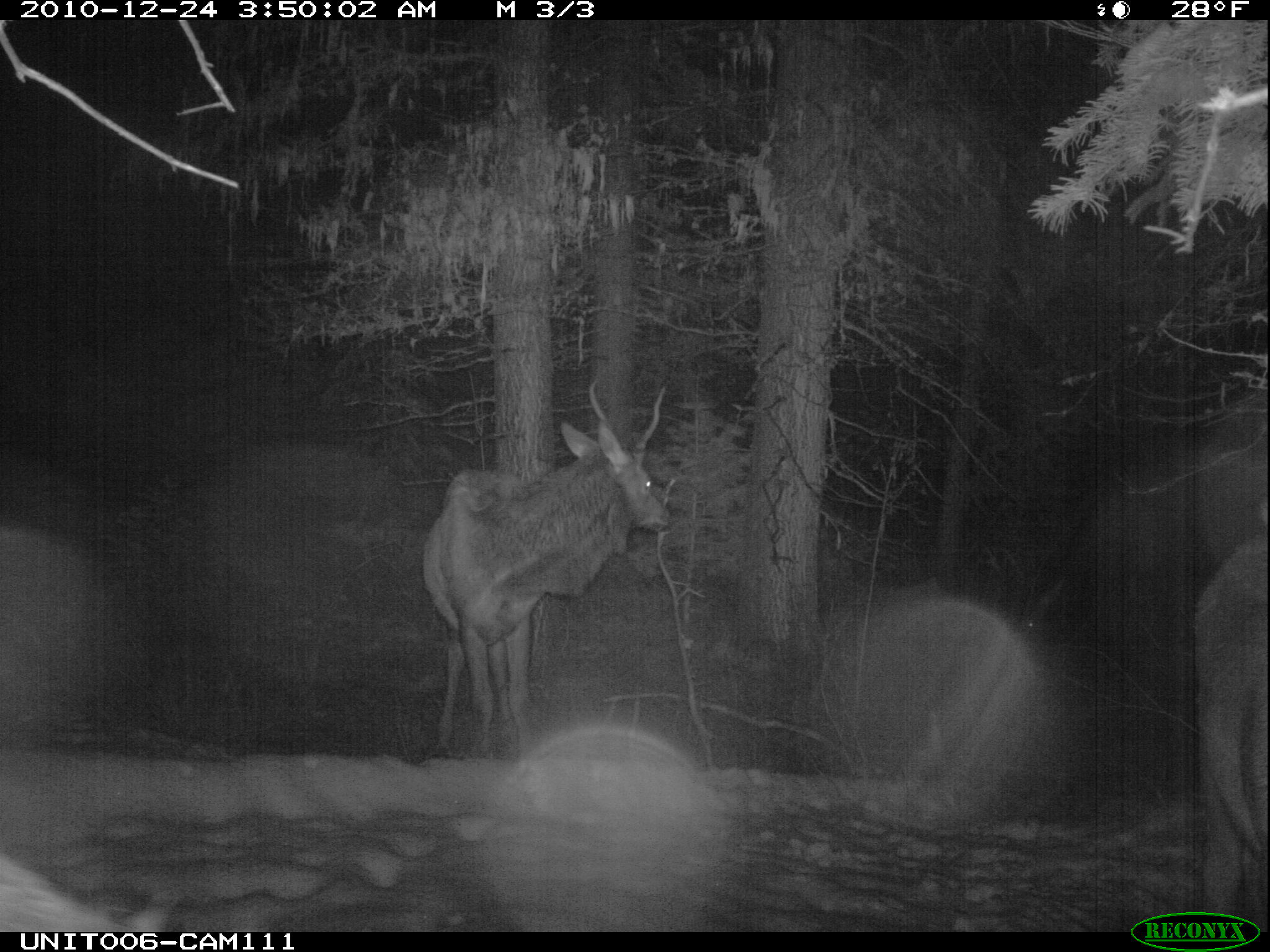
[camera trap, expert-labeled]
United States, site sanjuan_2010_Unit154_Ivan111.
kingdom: Animalia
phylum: Chordata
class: Mammalia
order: Artiodactyla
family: Cervidae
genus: Cervus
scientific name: Cervus elaphus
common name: red deer